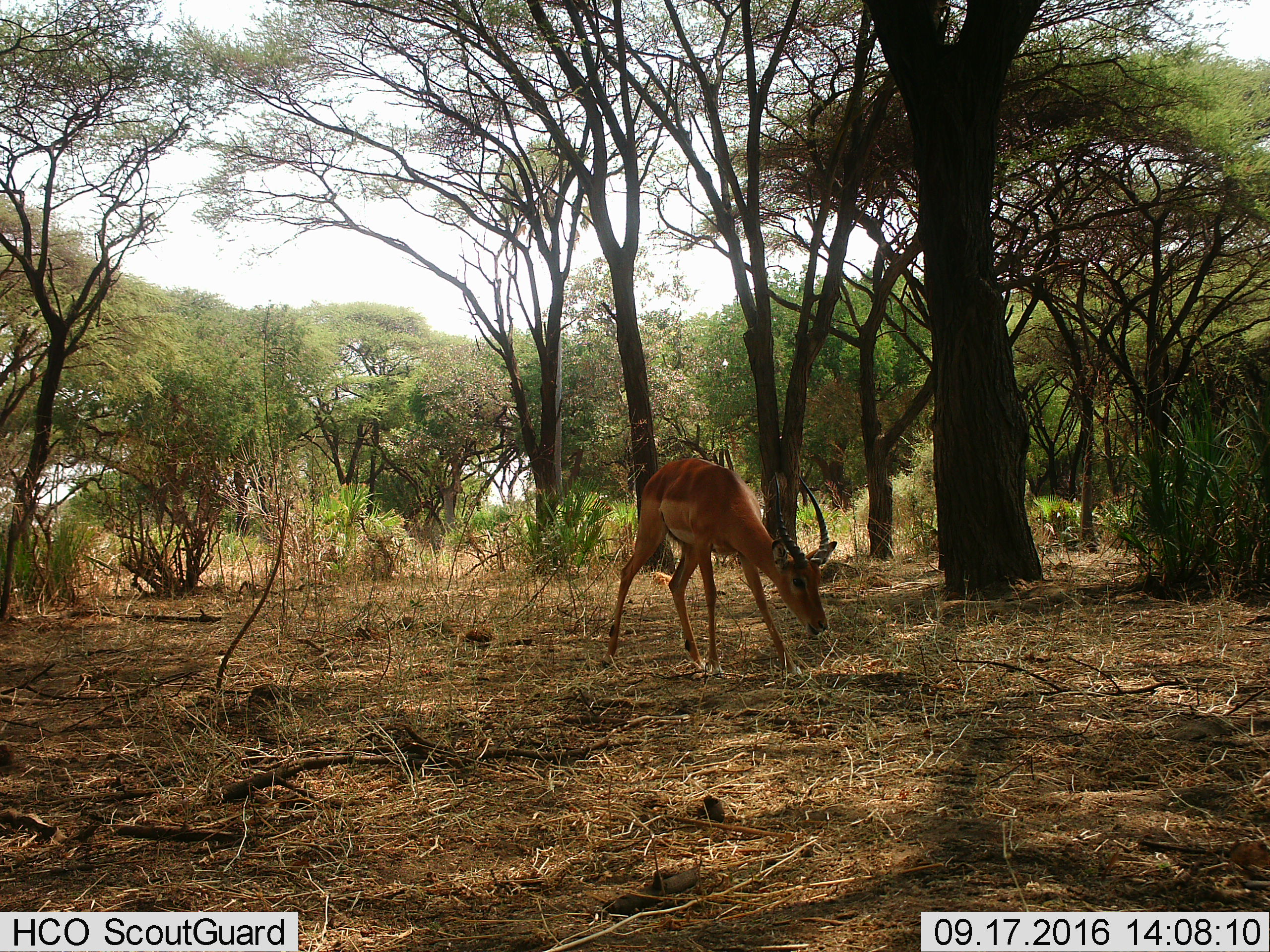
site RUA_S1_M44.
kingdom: Animalia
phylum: Chordata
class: Mammalia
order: Artiodactyla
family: Bovidae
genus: Aepyceros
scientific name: Aepyceros melampus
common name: impala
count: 1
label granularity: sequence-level